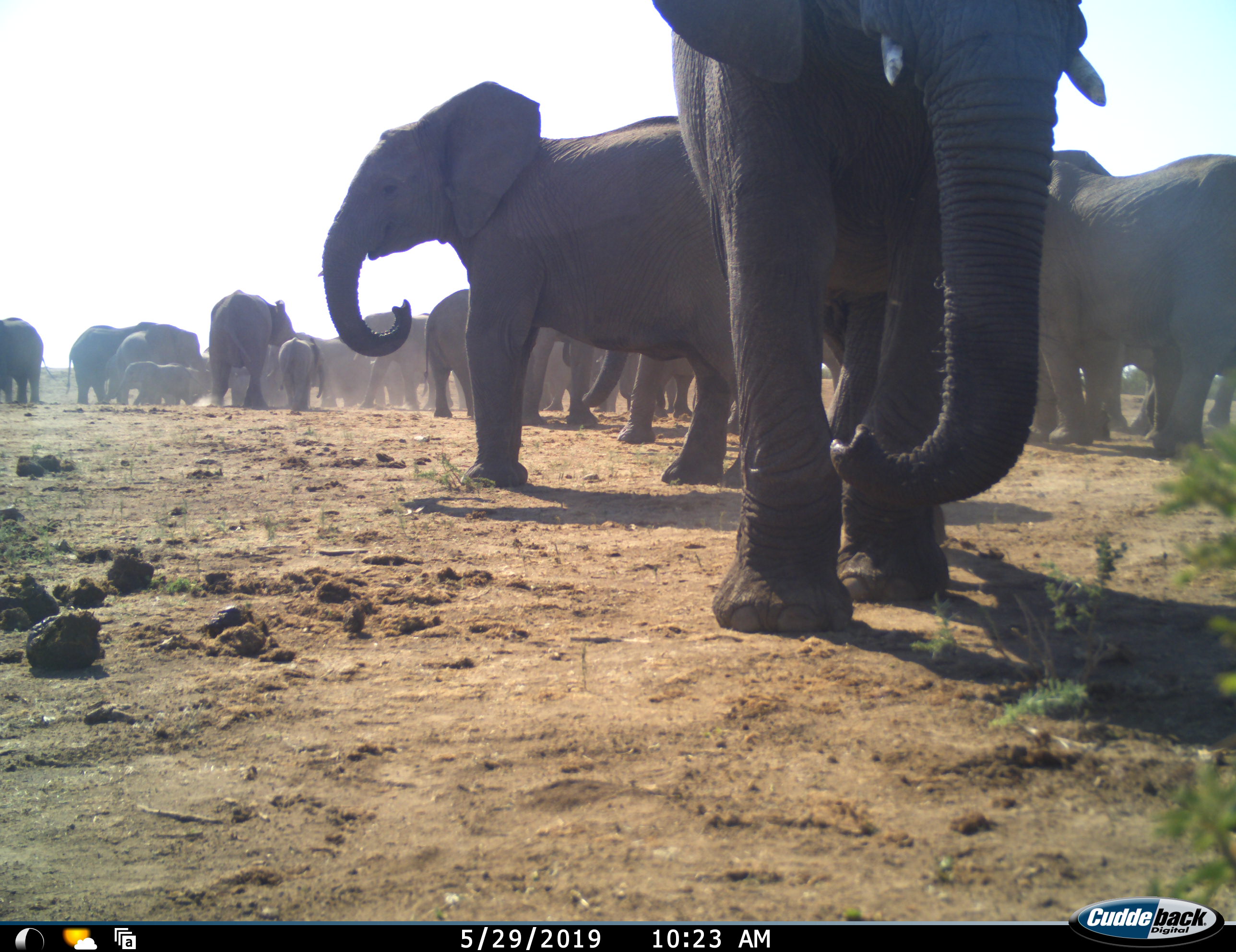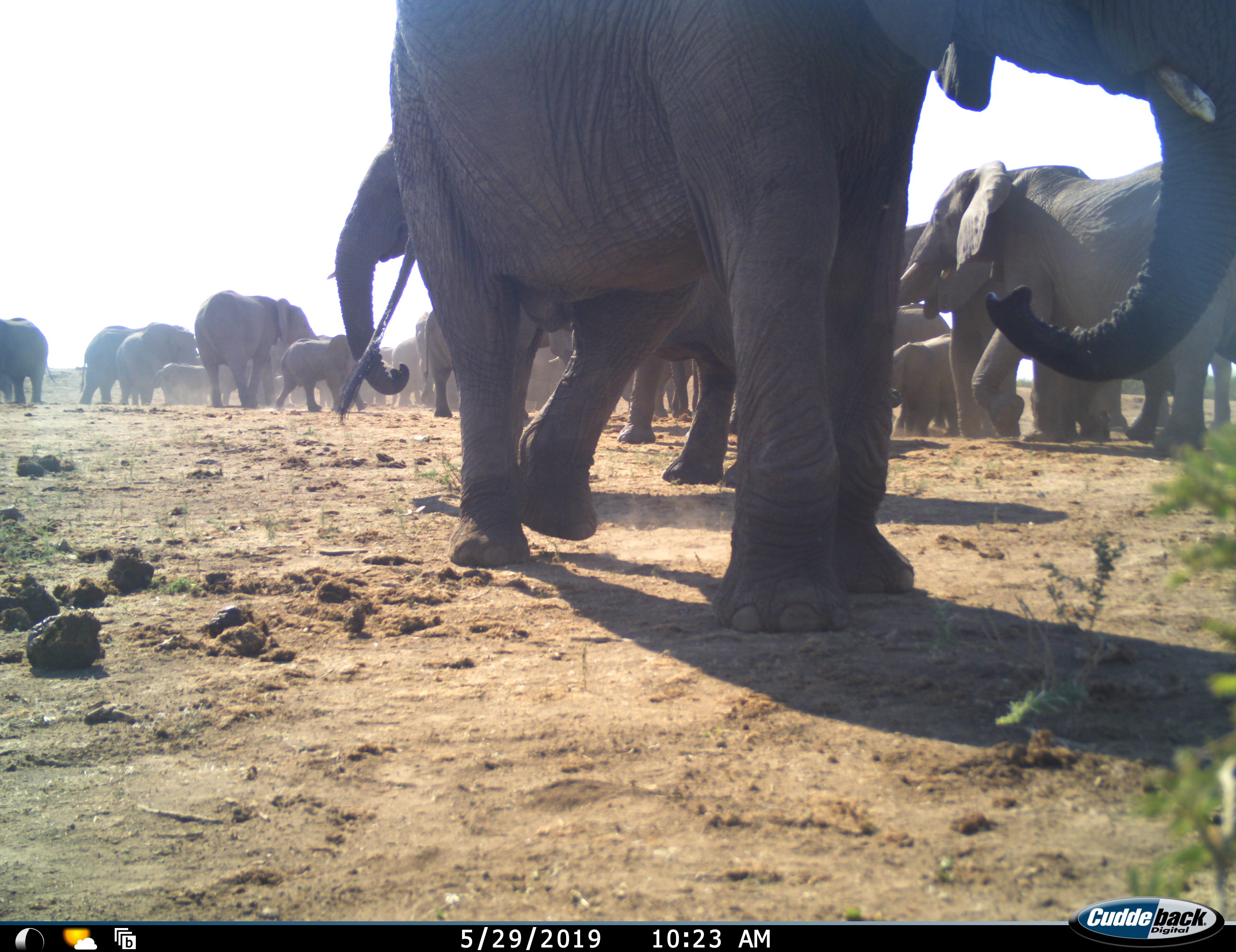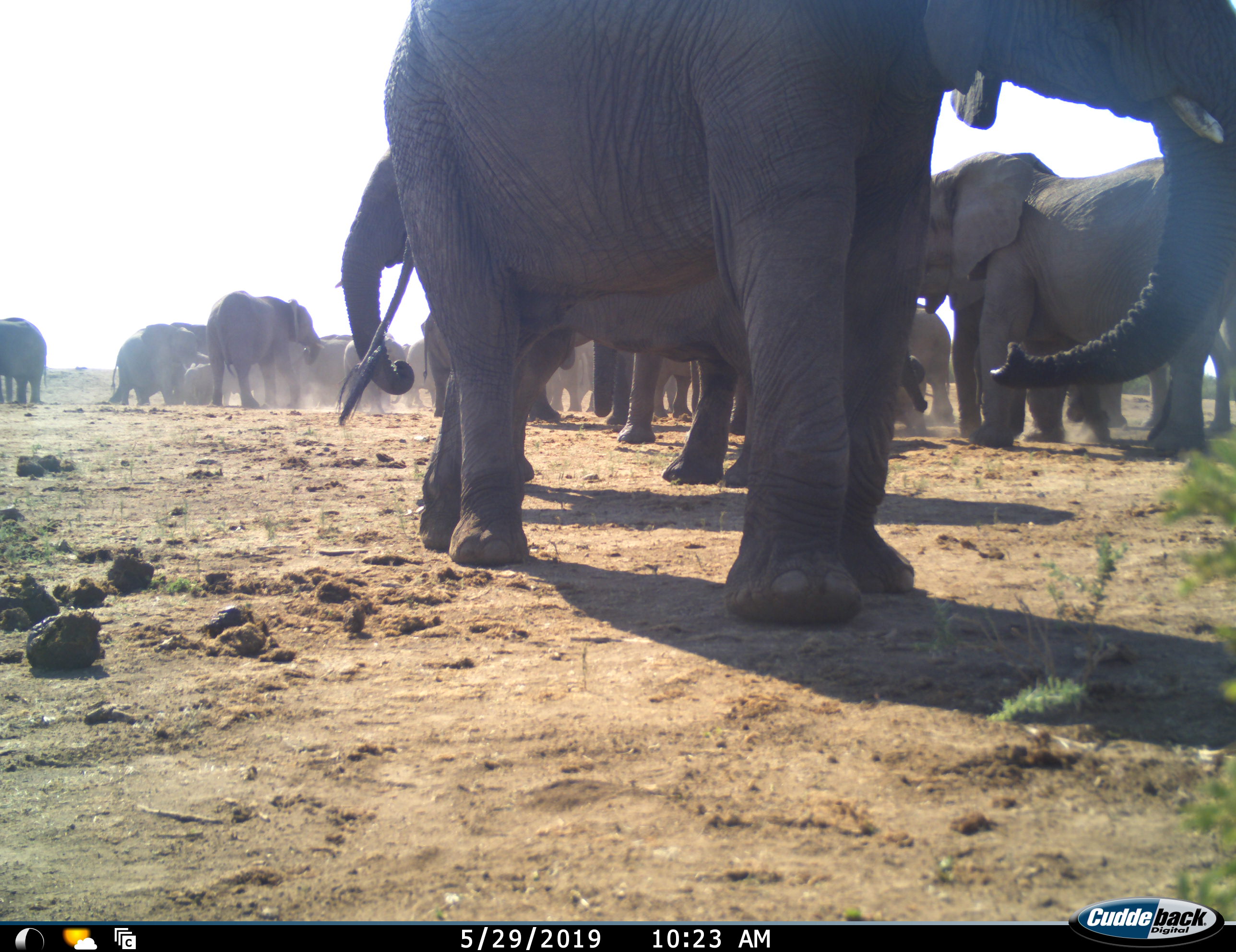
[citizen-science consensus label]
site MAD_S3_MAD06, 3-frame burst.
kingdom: Animalia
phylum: Chordata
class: Mammalia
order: Proboscidea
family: Elephantidae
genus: Loxodonta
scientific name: Loxodonta africana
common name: african bush elephant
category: elephant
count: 11-50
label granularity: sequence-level